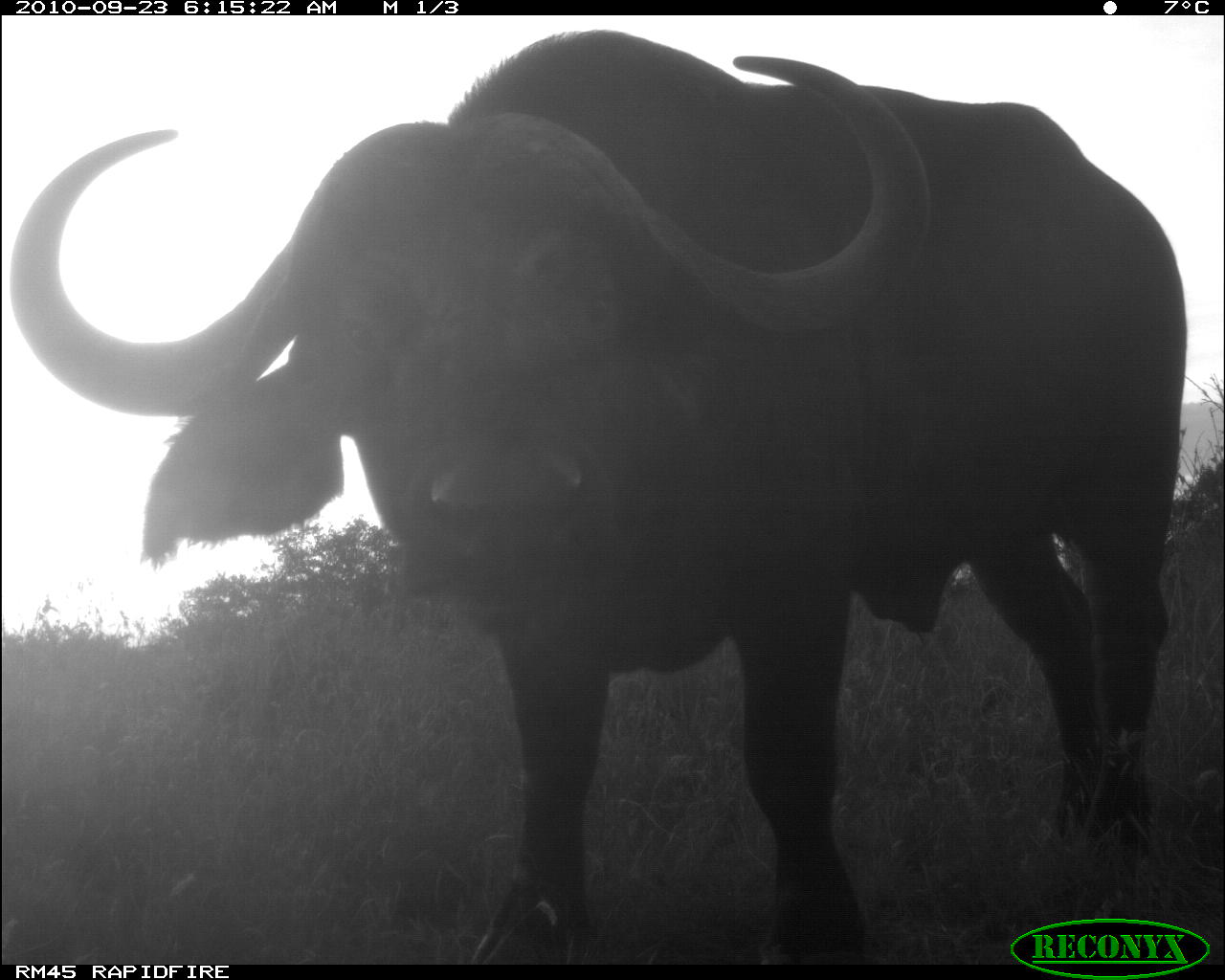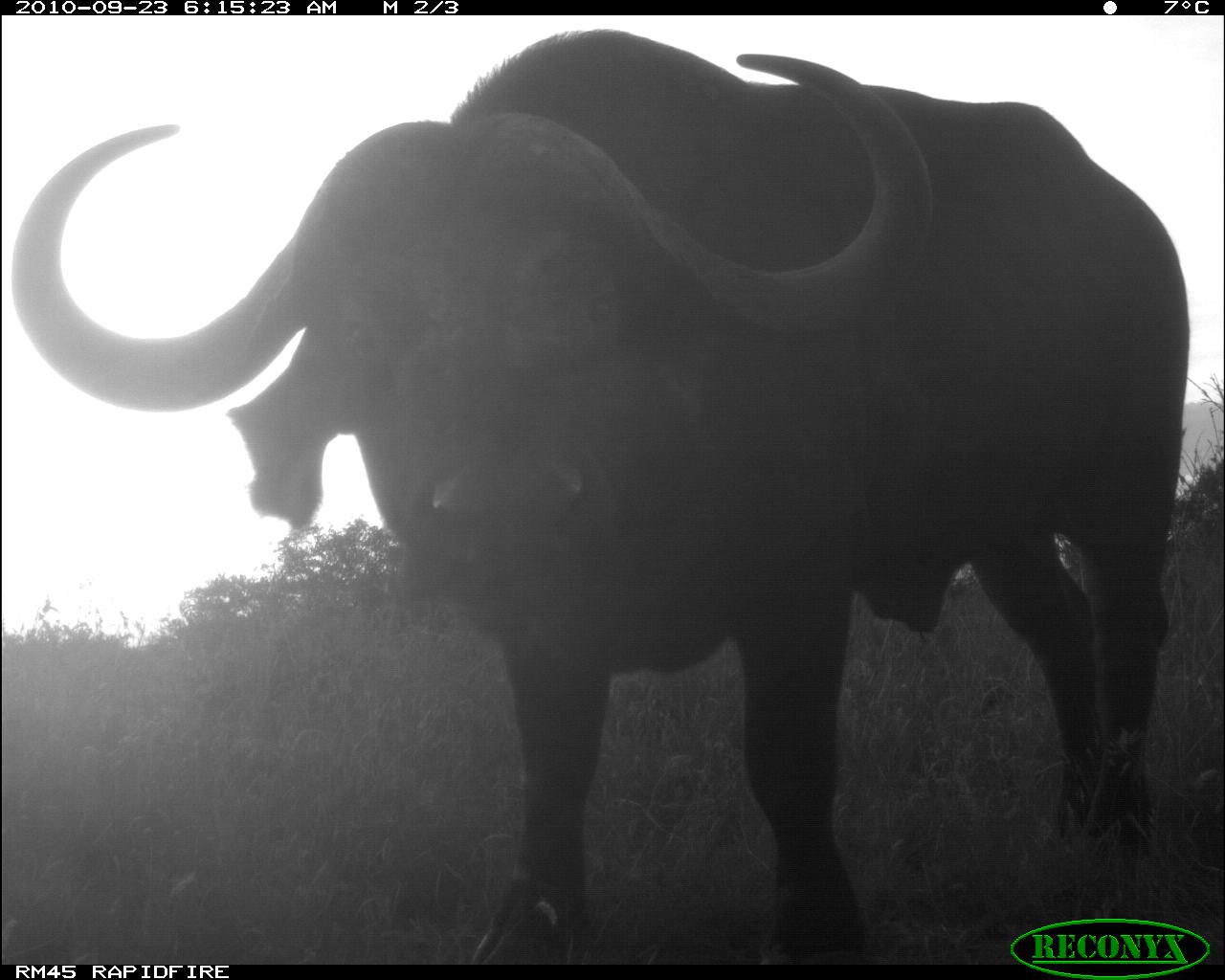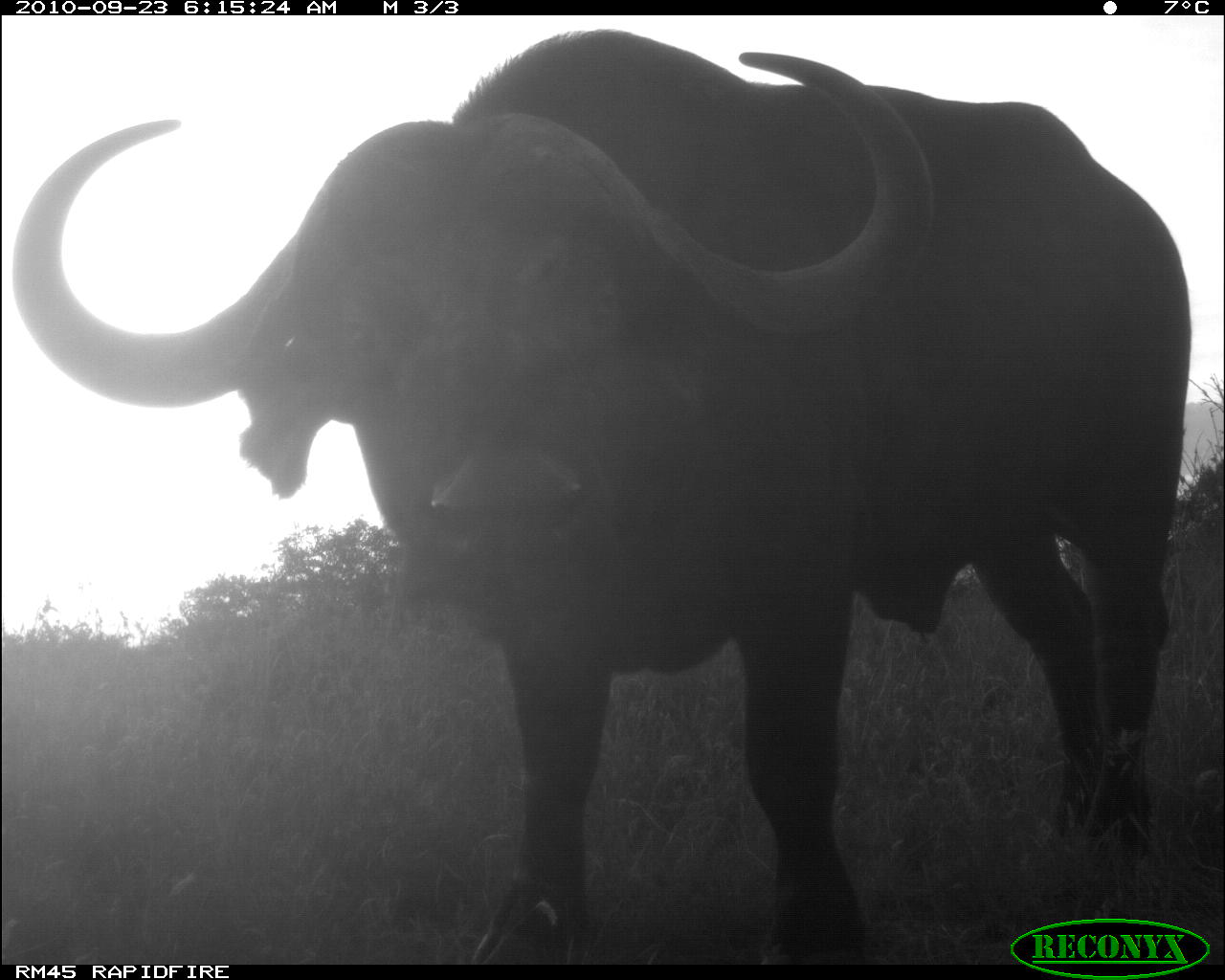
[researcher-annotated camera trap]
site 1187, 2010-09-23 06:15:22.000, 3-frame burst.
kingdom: Animalia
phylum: Chordata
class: Mammalia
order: Artiodactyla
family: Bovidae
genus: Syncerus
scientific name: Syncerus caffer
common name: african buffalo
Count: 1.